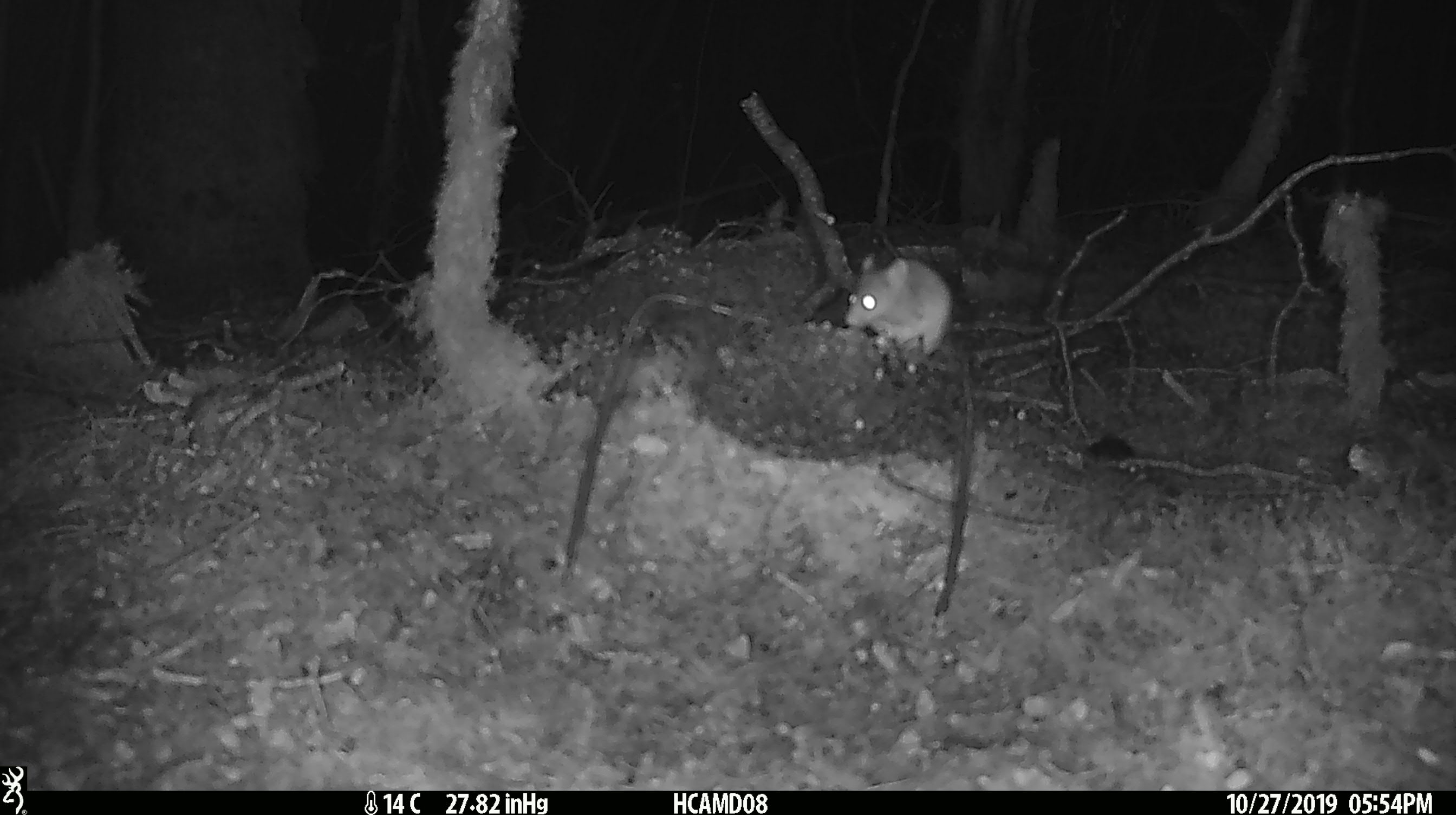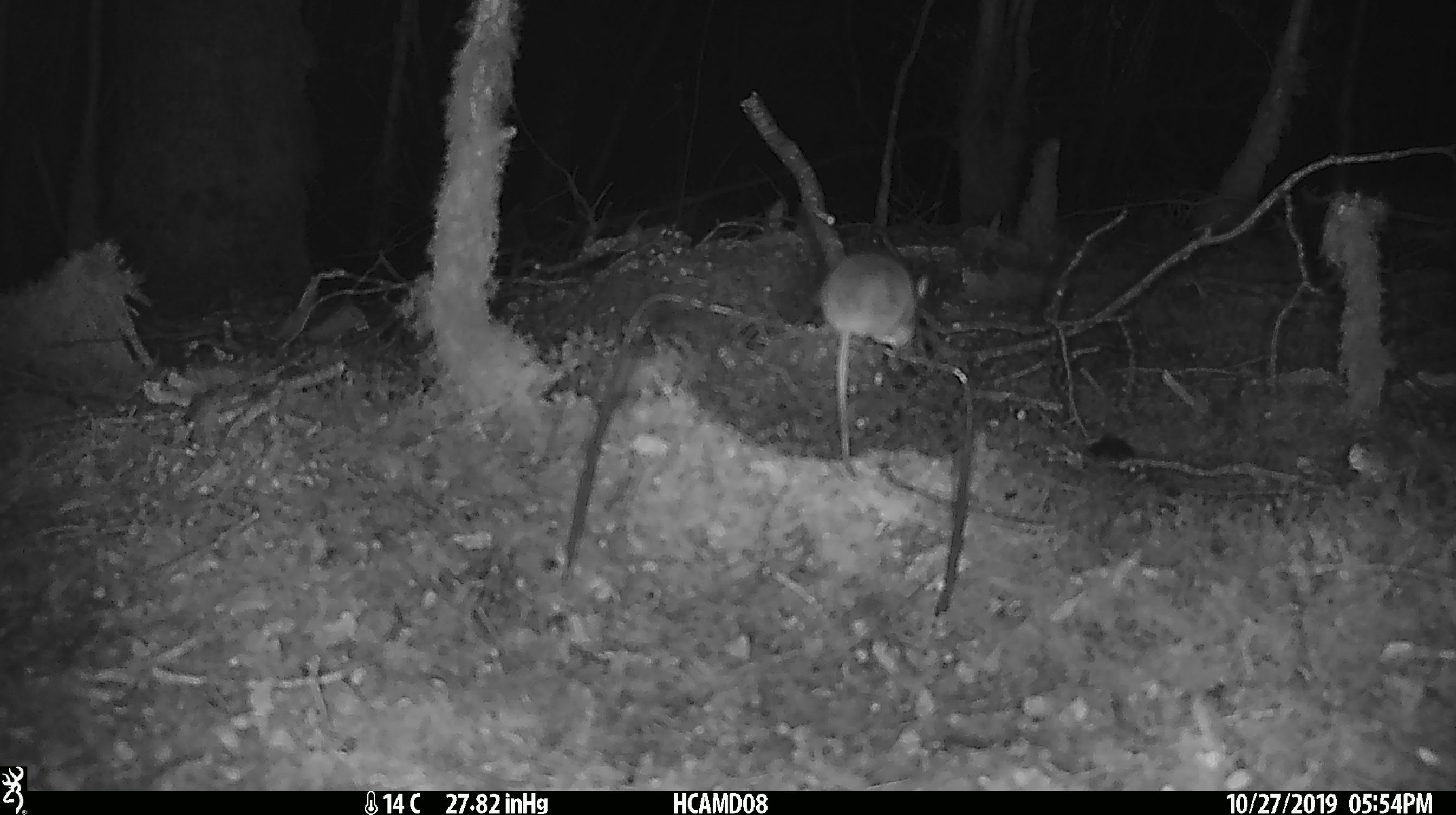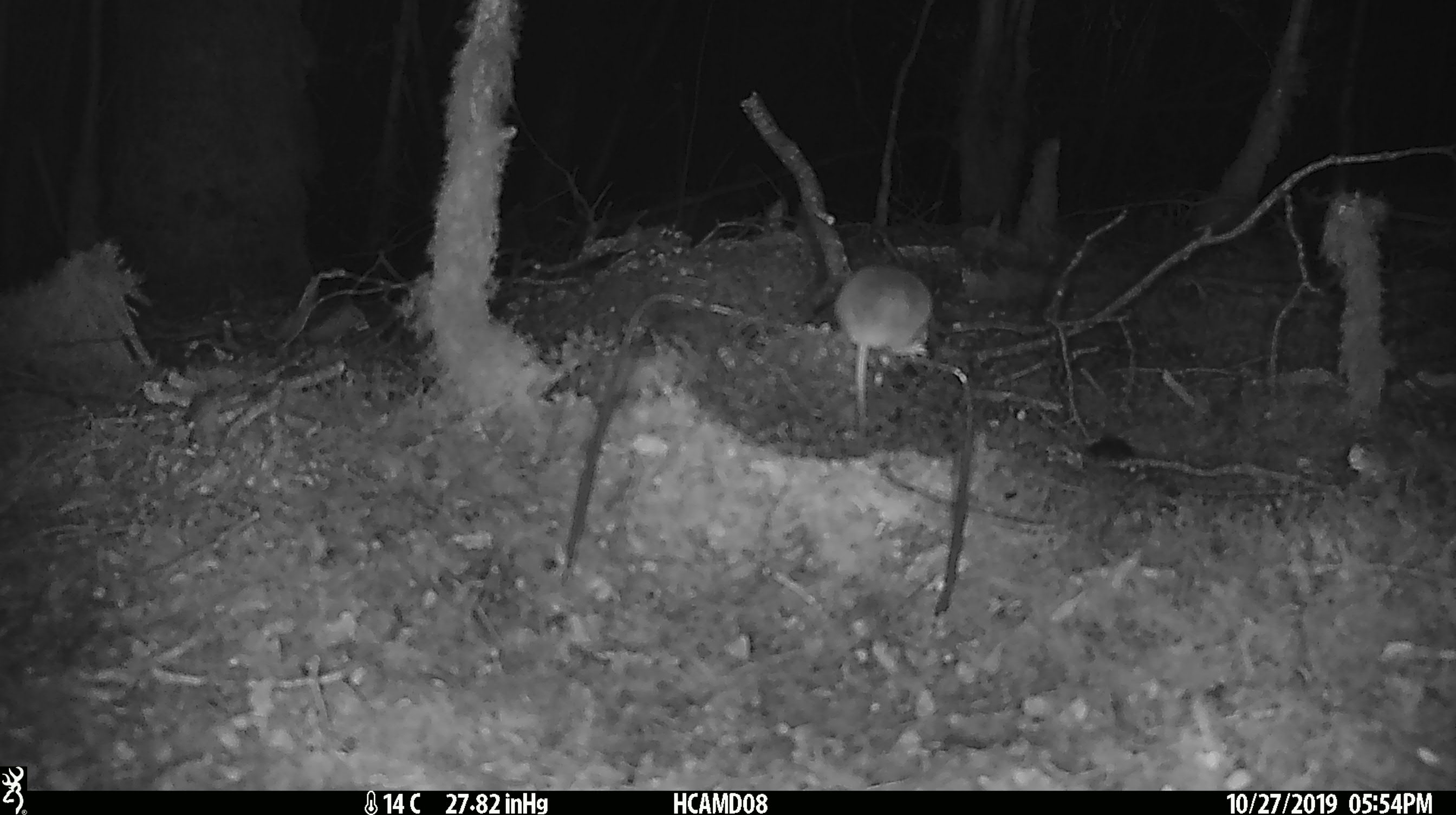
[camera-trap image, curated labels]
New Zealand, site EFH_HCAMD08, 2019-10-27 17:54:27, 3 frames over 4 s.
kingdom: Animalia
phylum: Chordata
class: Mammalia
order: Rodentia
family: Muridae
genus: Mus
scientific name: Mus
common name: mouse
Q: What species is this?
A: Mouse (Mus).